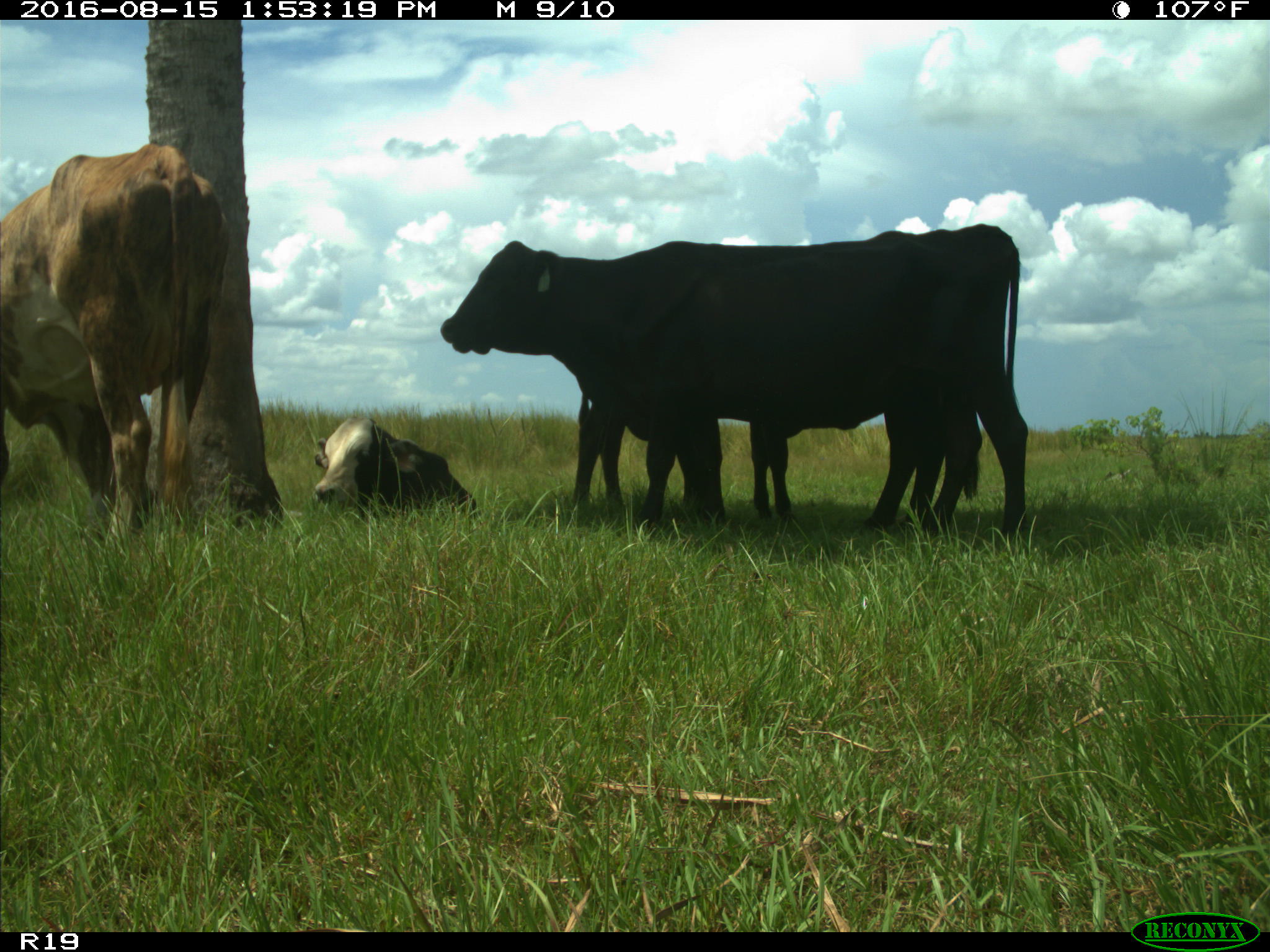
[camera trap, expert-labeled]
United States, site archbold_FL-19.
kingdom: Animalia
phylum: Chordata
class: Mammalia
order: Artiodactyla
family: Bovidae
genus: Bos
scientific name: Bos taurus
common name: domestic cow